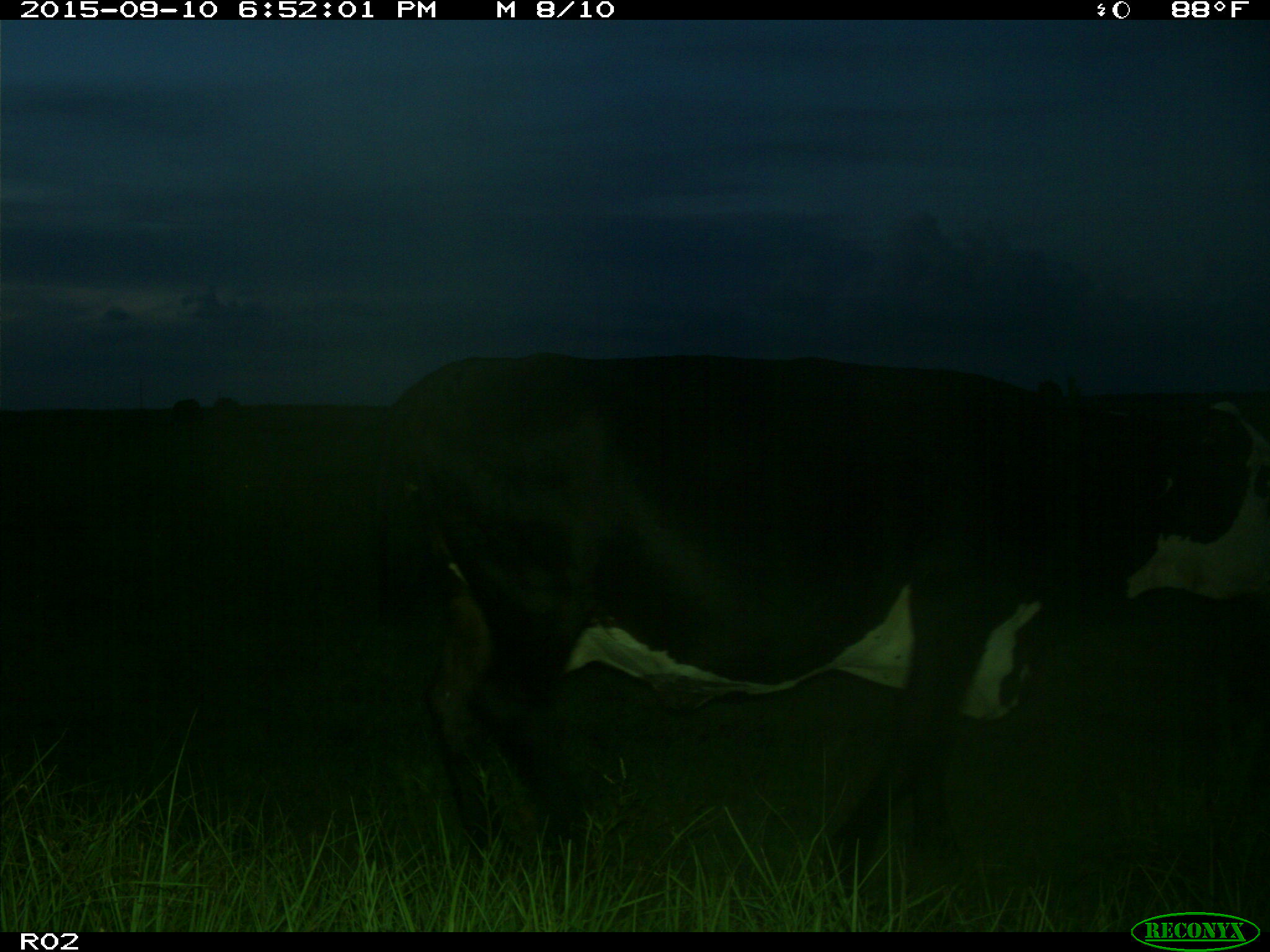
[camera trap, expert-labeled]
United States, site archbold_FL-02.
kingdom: Animalia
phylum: Chordata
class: Mammalia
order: Artiodactyla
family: Bovidae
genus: Bos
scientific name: Bos taurus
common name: domestic cow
Bos taurus (domestic cow).